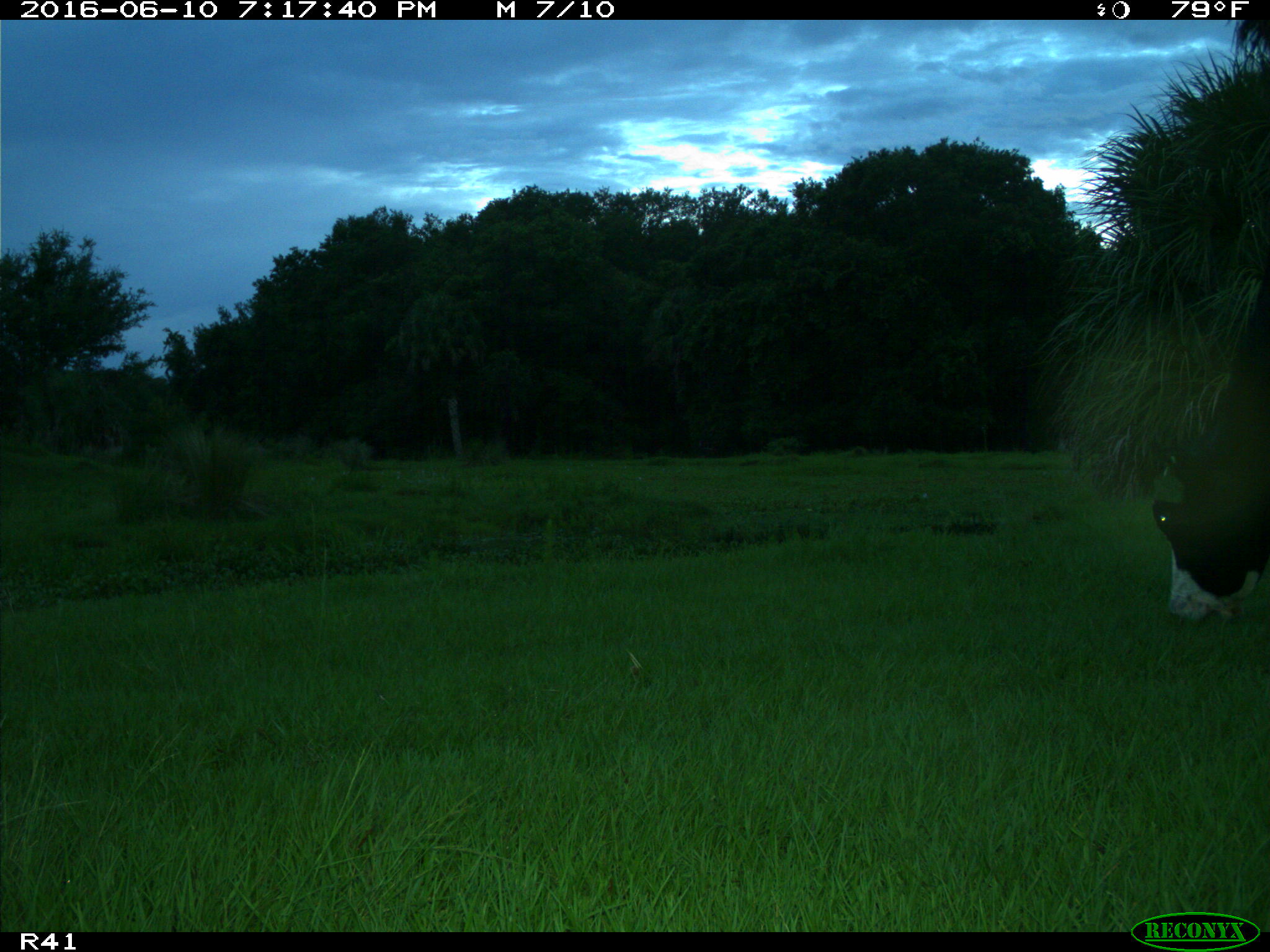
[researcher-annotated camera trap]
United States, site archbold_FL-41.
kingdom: Animalia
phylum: Chordata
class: Mammalia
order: Artiodactyla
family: Bovidae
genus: Bos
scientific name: Bos taurus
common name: domestic cow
Bos taurus (domestic cow).